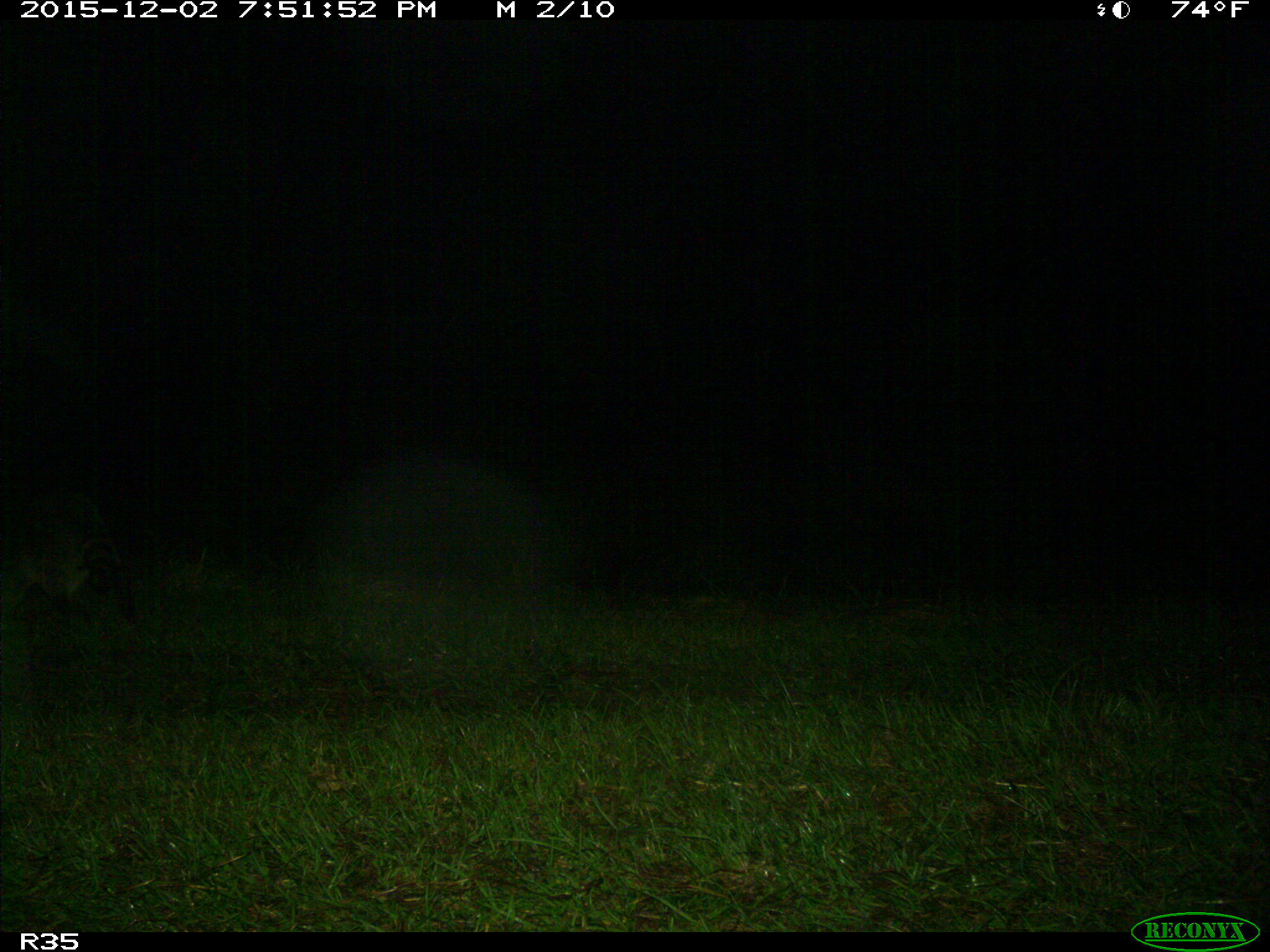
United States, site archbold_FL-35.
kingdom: Animalia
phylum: Chordata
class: Mammalia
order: Carnivora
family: Procyonidae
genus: Procyon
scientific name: Procyon lotor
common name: common raccoon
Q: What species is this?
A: Procyon lotor (common raccoon).